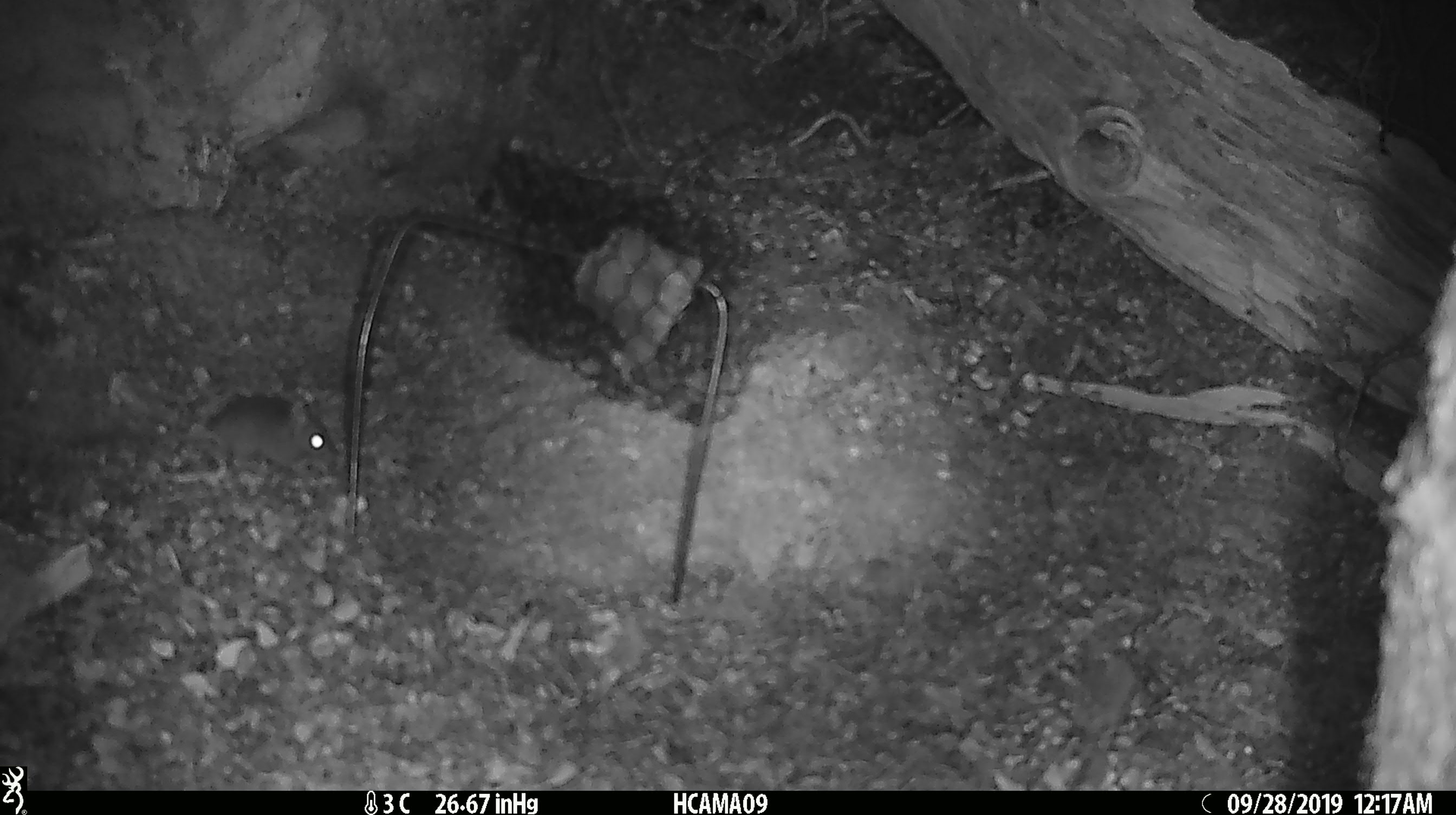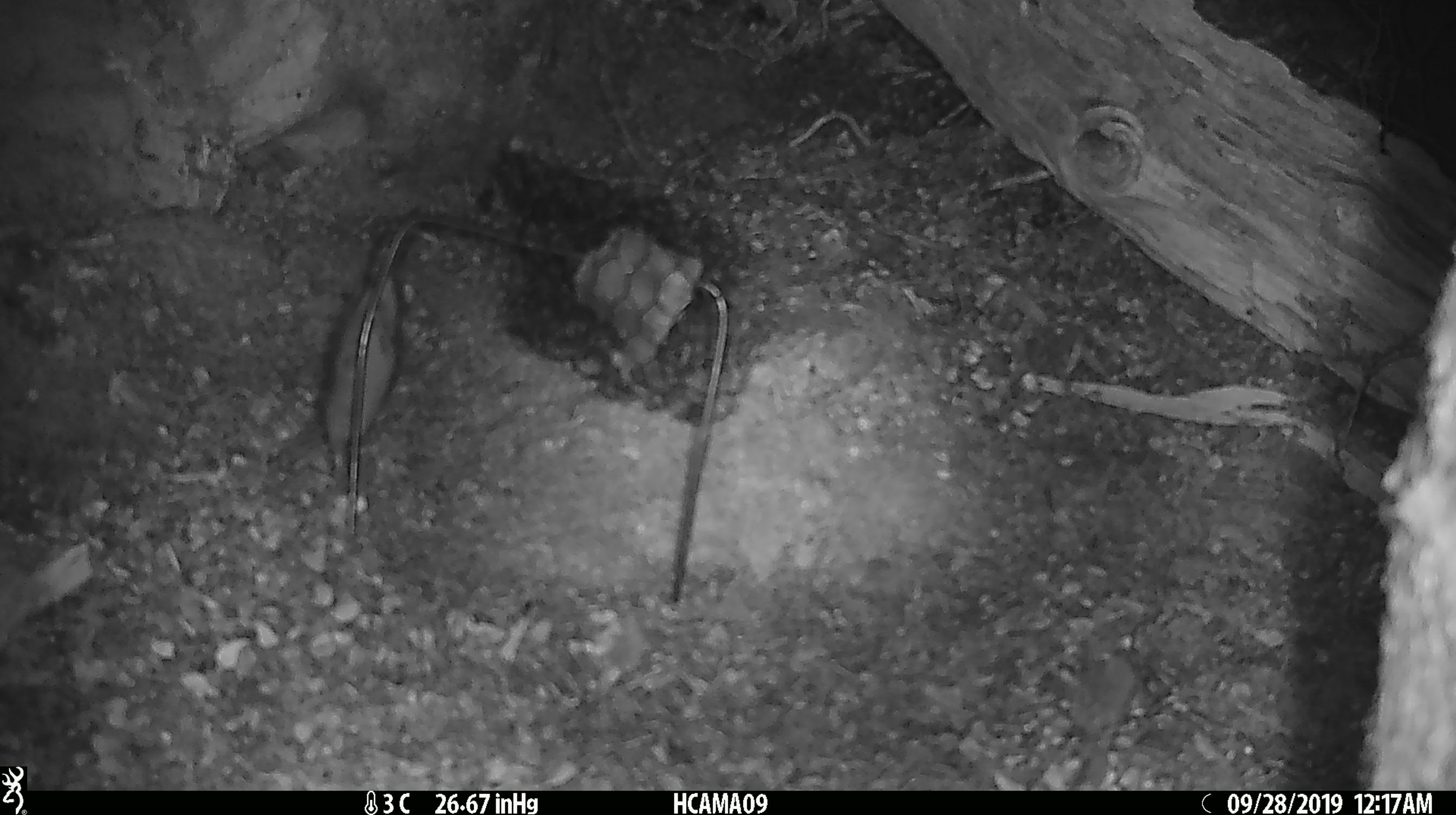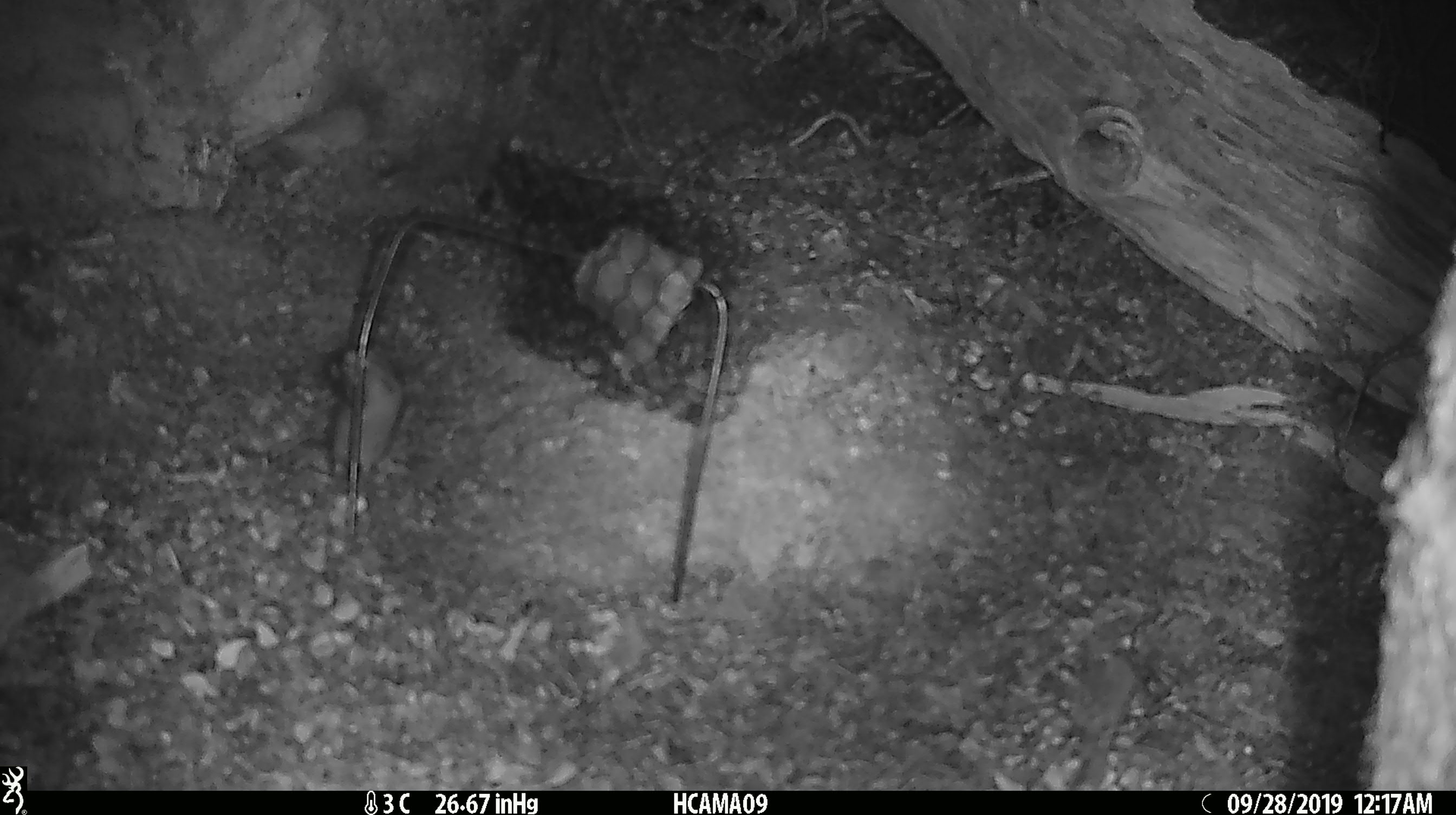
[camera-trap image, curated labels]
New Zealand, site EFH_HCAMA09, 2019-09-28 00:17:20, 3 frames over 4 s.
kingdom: Animalia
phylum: Chordata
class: Mammalia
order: Rodentia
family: Muridae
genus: Mus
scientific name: Mus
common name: mouse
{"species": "mouse (Mus)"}